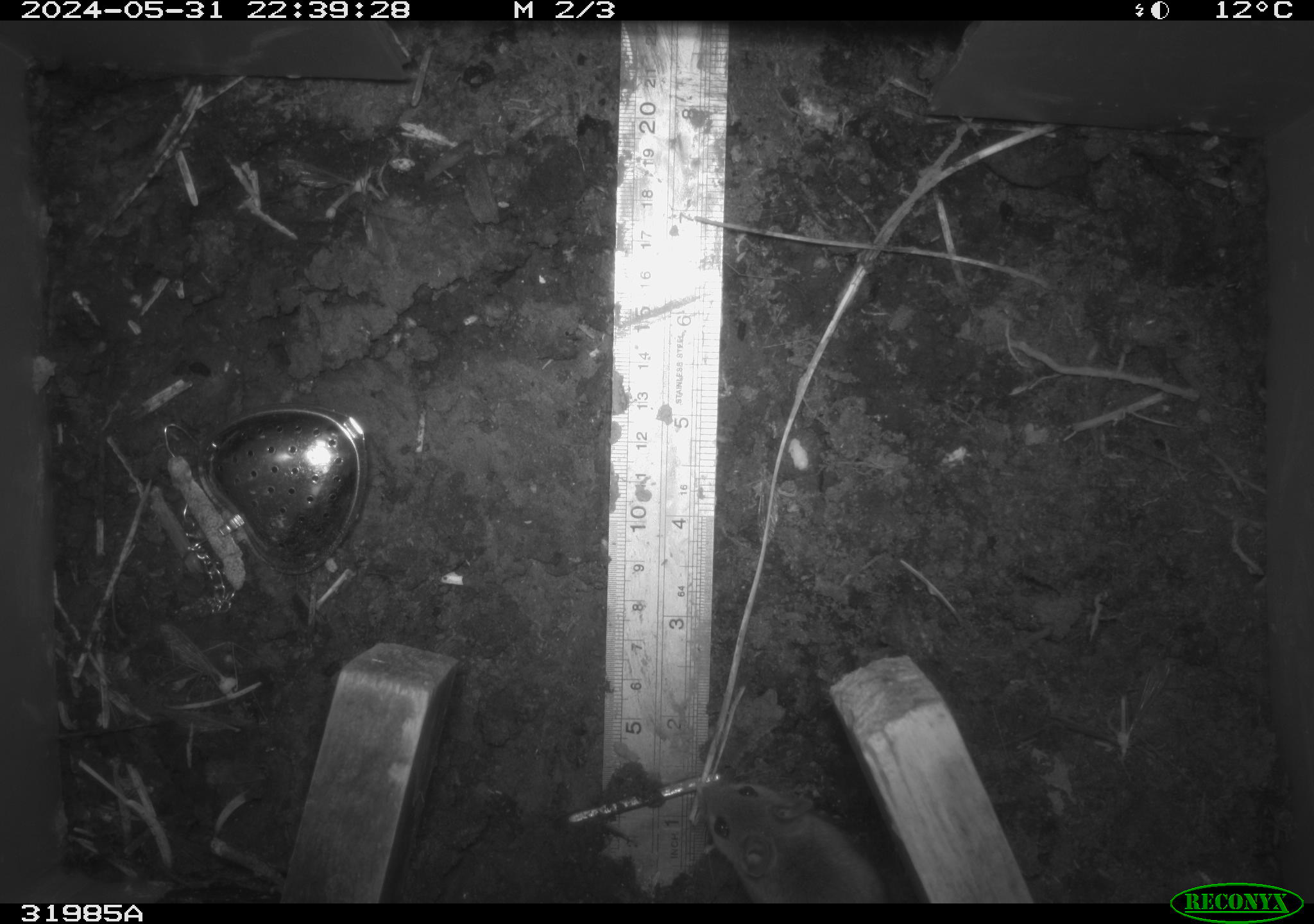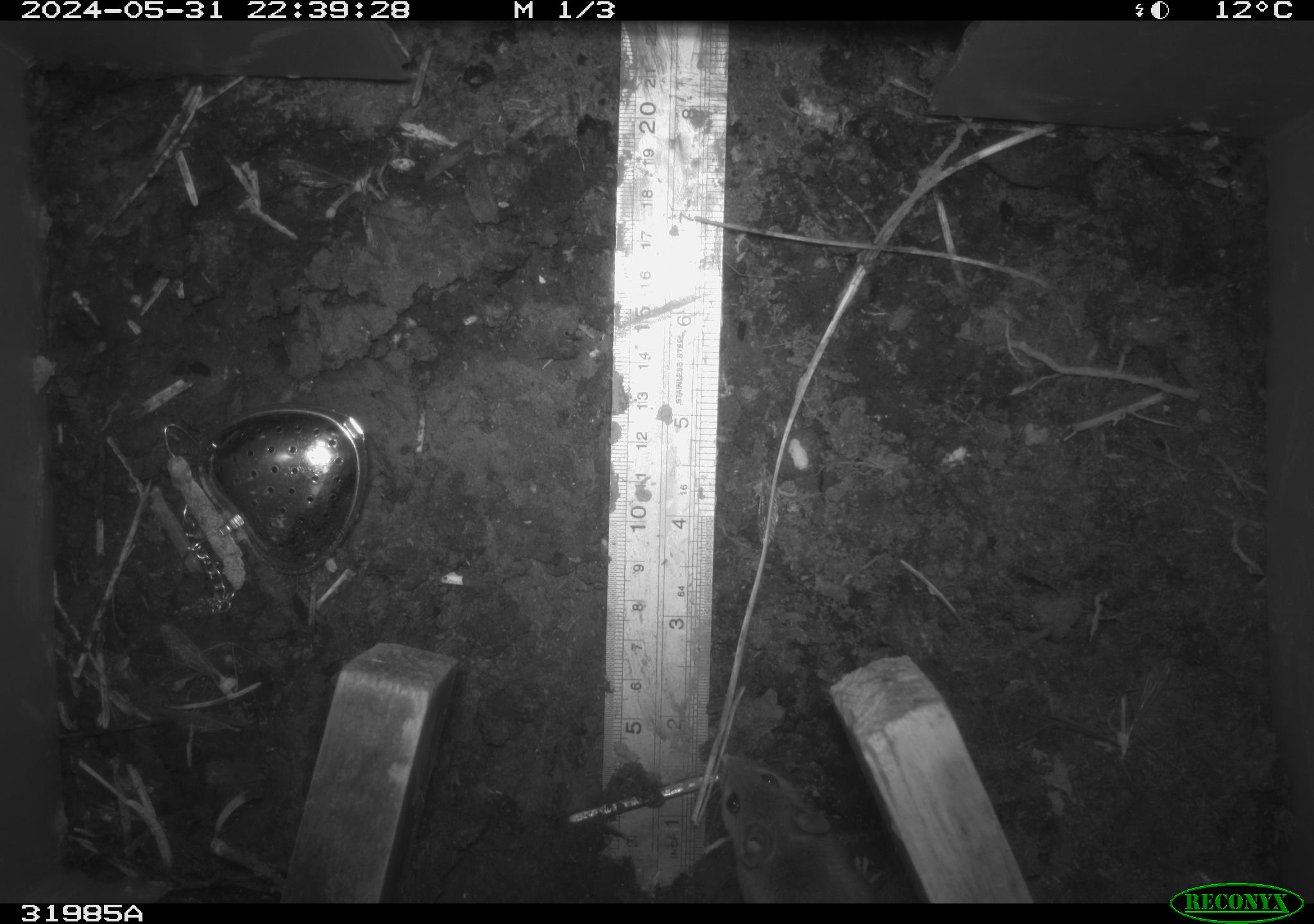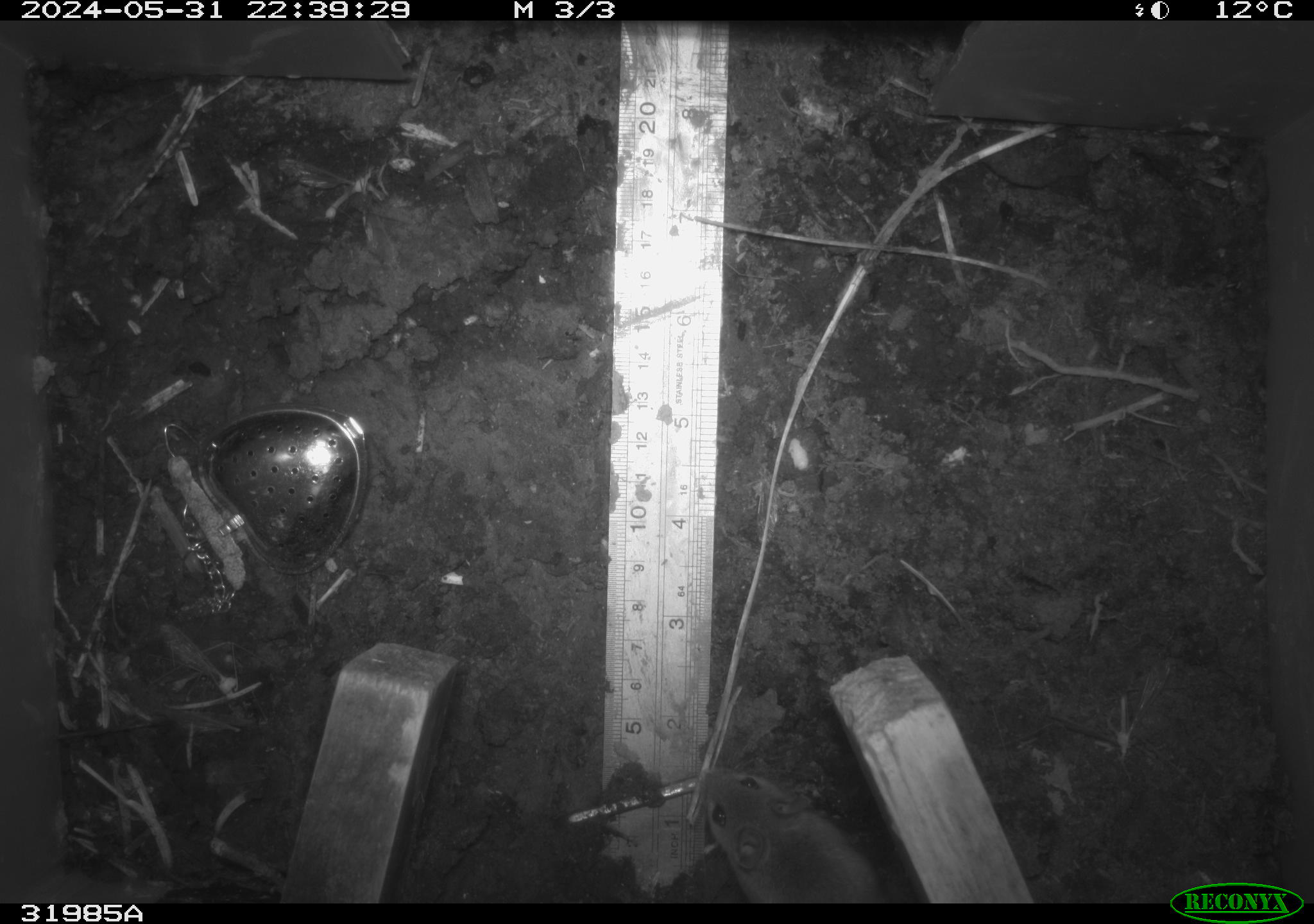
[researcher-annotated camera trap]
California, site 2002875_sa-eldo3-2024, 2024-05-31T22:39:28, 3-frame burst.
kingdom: Animalia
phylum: Chordata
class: Mammalia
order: Rodentia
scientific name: Rodentia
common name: mouse species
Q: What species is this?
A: Mouse species (Rodentia).